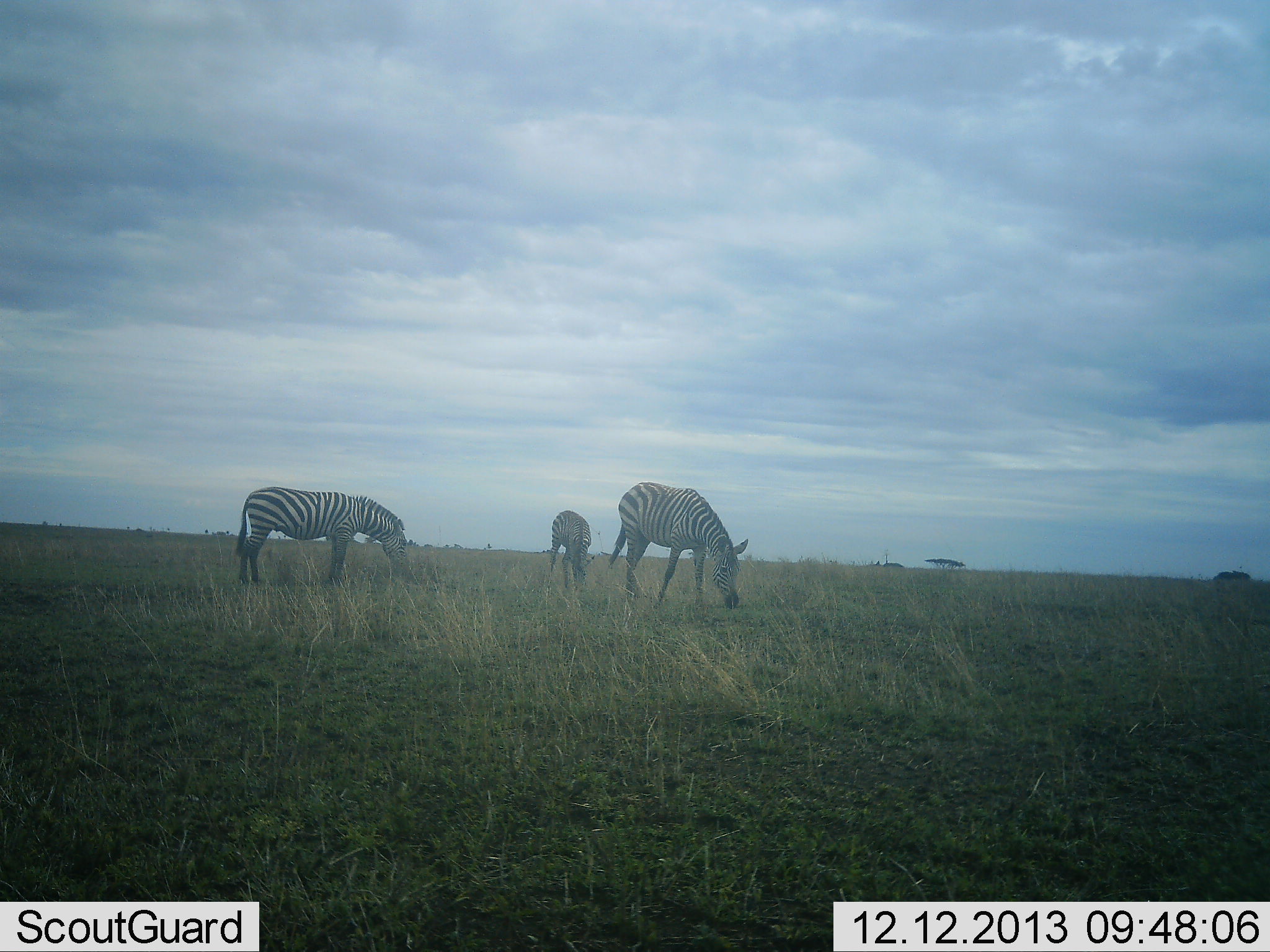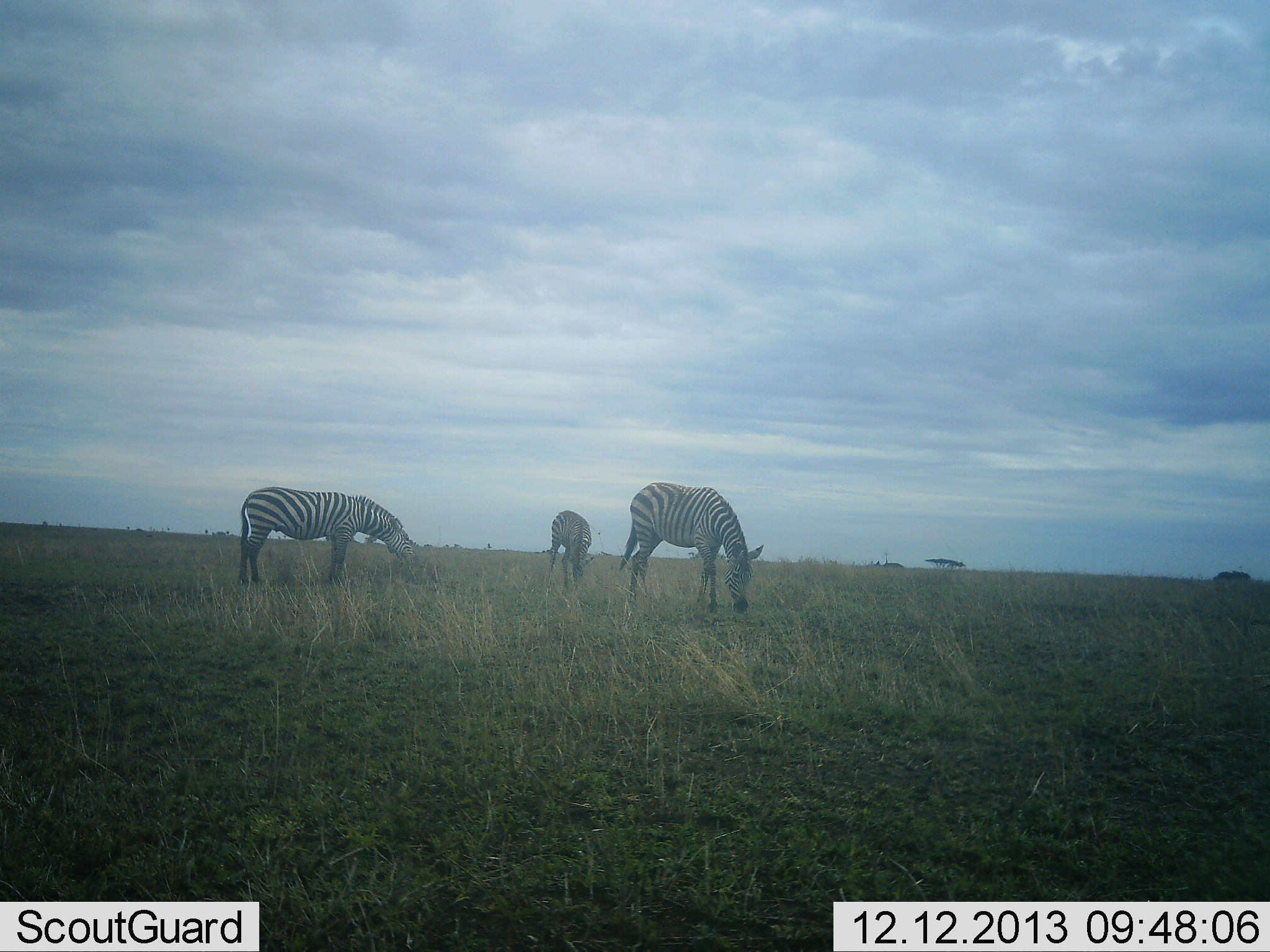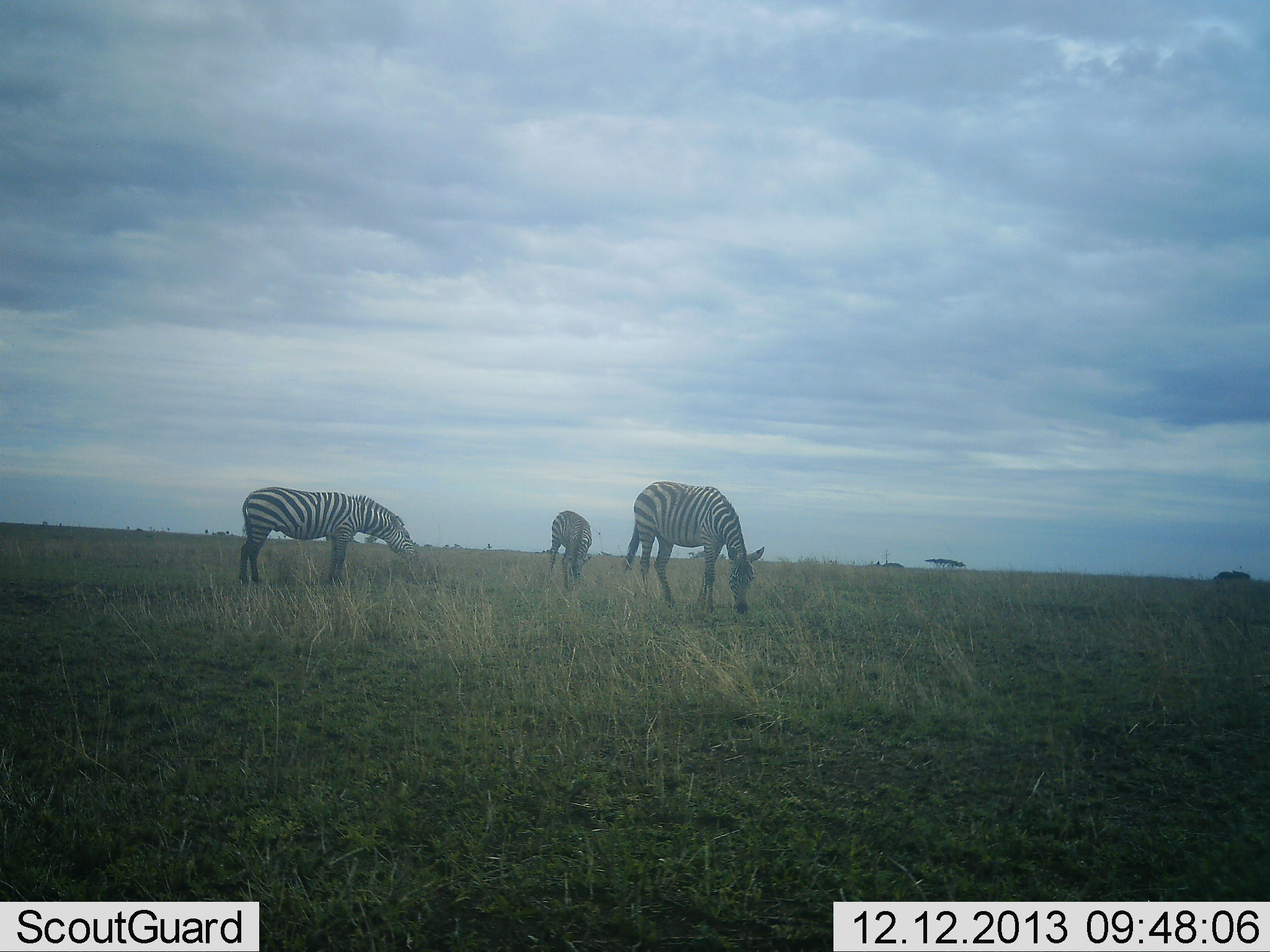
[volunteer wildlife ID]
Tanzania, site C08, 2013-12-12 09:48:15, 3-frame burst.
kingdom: Animalia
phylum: Chordata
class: Mammalia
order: Perissodactyla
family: Equidae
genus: Equus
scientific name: Equus quagga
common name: plains zebra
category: zebra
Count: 3.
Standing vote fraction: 34%.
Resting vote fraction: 0%.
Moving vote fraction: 9%.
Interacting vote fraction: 0%.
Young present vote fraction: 0%.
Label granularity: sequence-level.